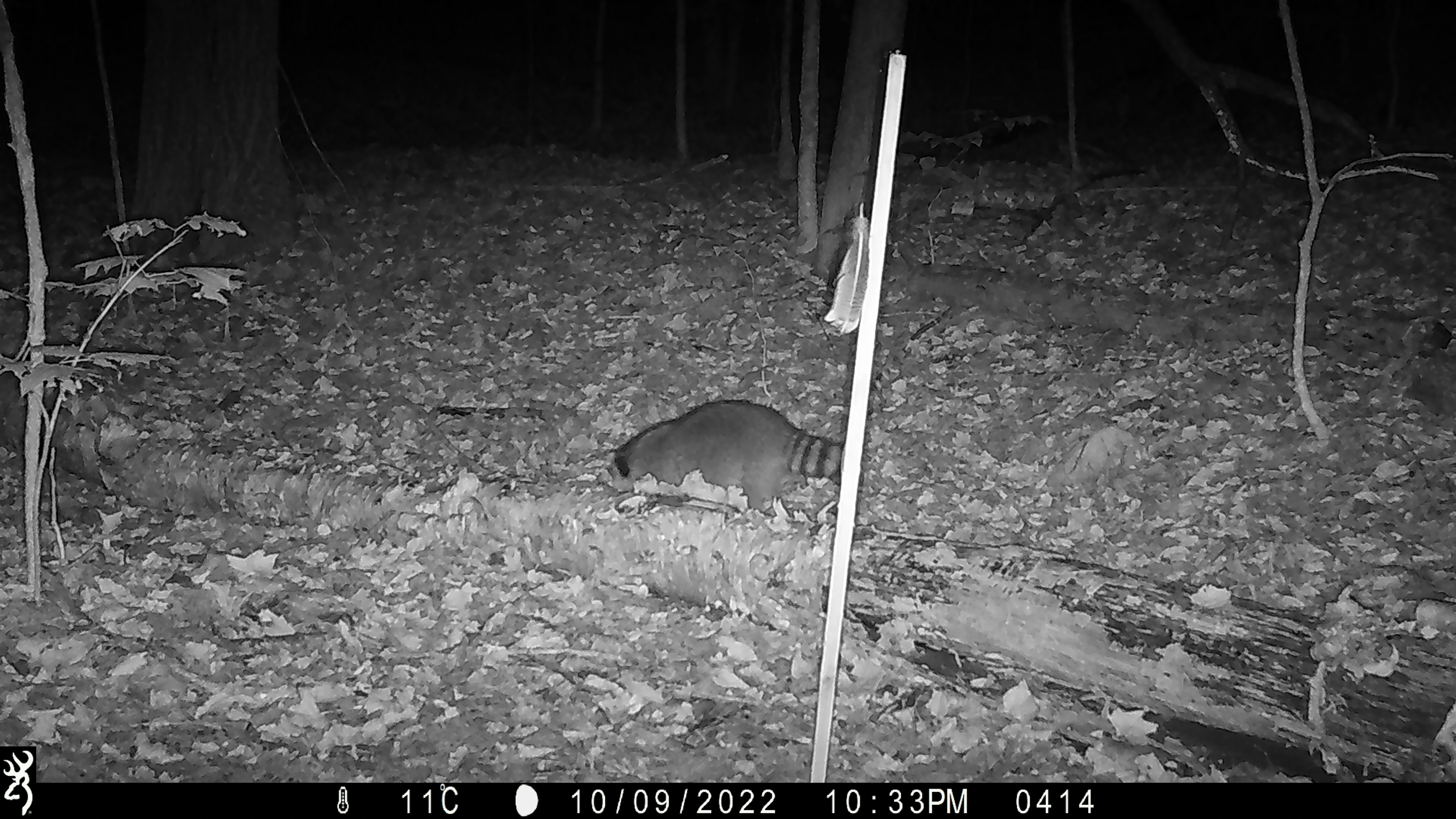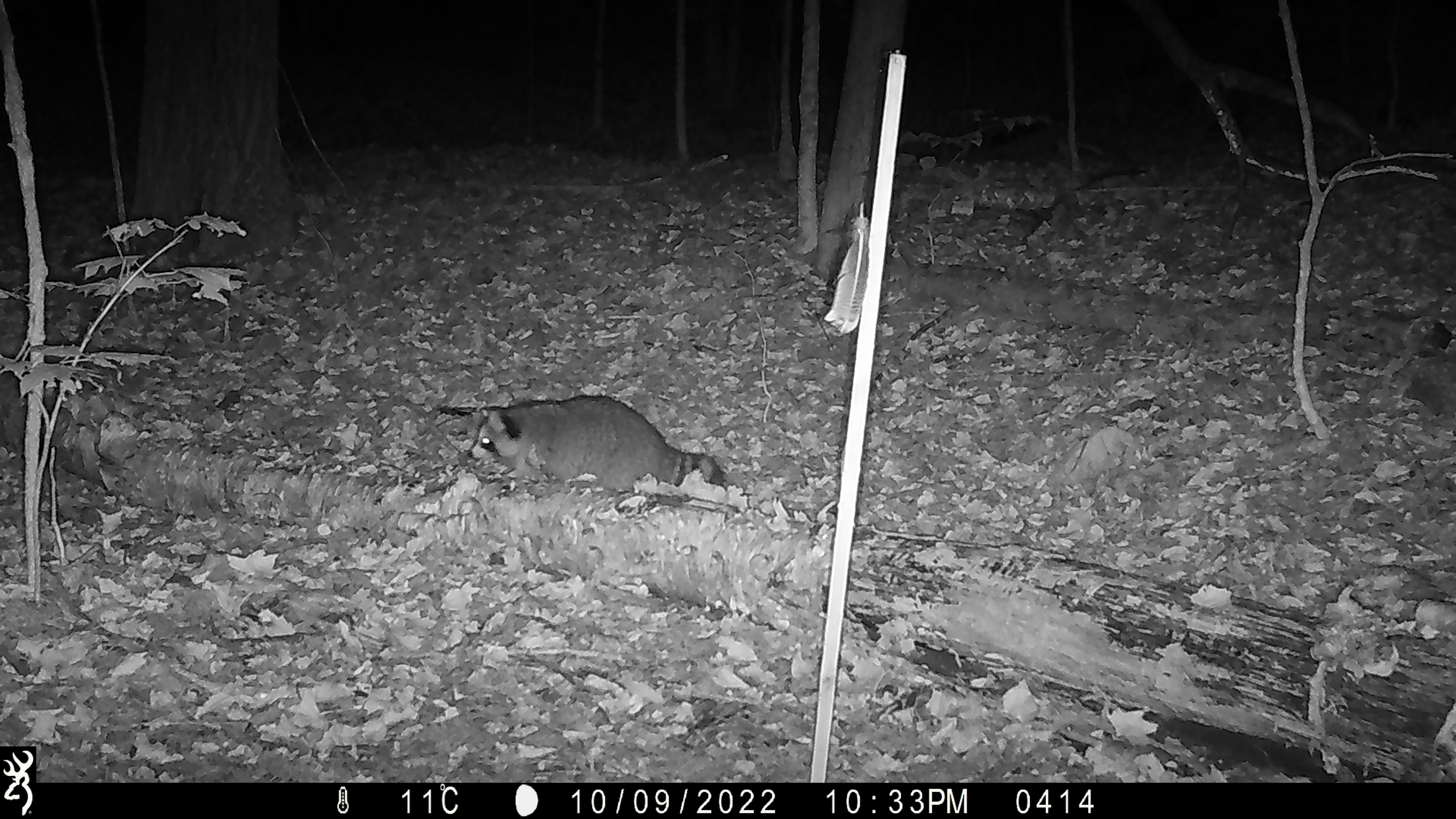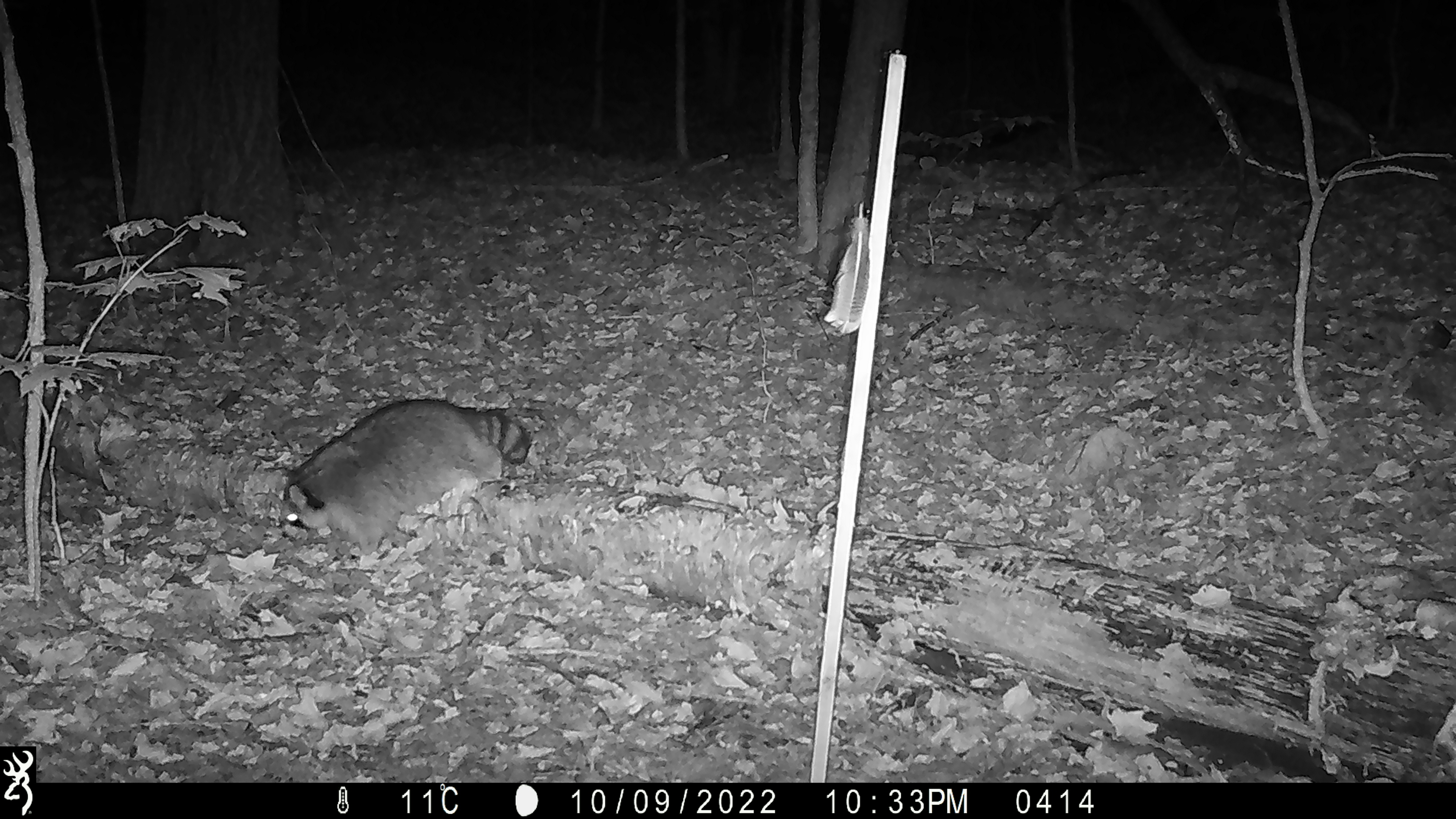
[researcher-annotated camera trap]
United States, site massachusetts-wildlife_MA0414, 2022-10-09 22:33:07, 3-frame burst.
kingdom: Animalia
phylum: Chordata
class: Mammalia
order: Carnivora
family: Procyonidae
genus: Procyon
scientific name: Procyon lotor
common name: raccoon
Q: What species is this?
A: Raccoon (Procyon lotor).